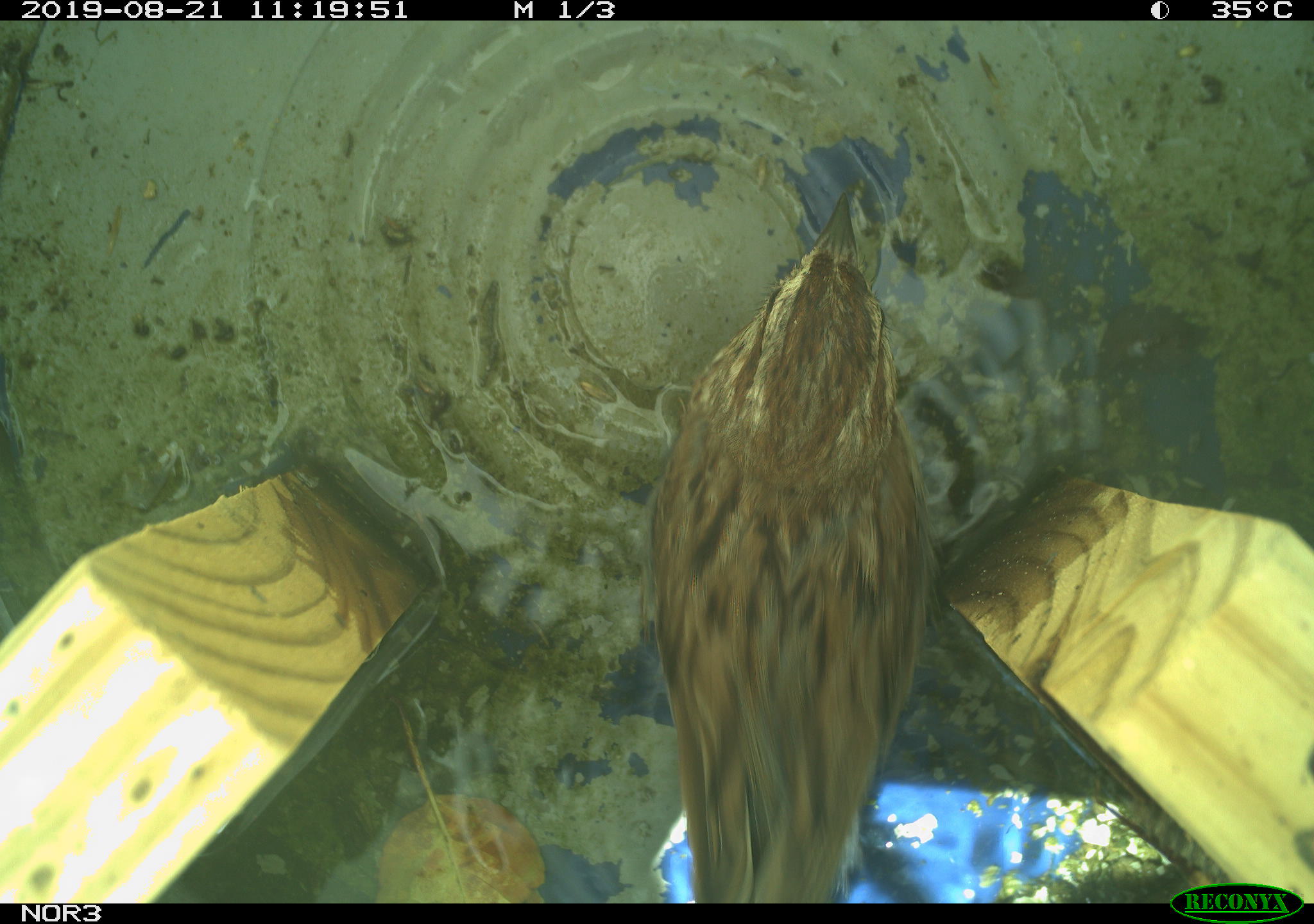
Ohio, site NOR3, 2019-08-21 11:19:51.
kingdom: Animalia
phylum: Chordata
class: Aves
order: Passeriformes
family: Passerellidae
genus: Melospiza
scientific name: Melospiza melodia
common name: song sparrow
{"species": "song sparrow (Melospiza melodia)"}